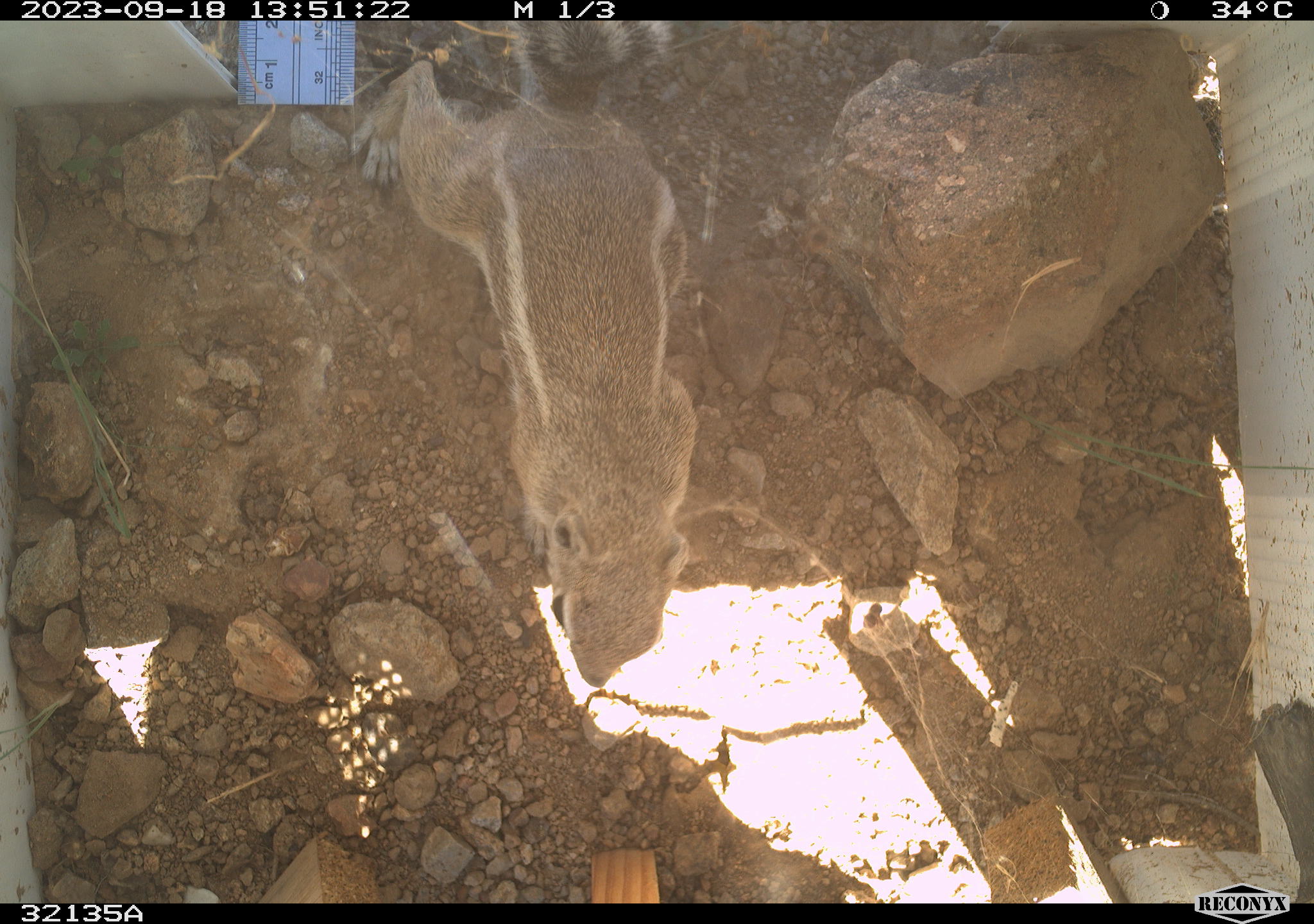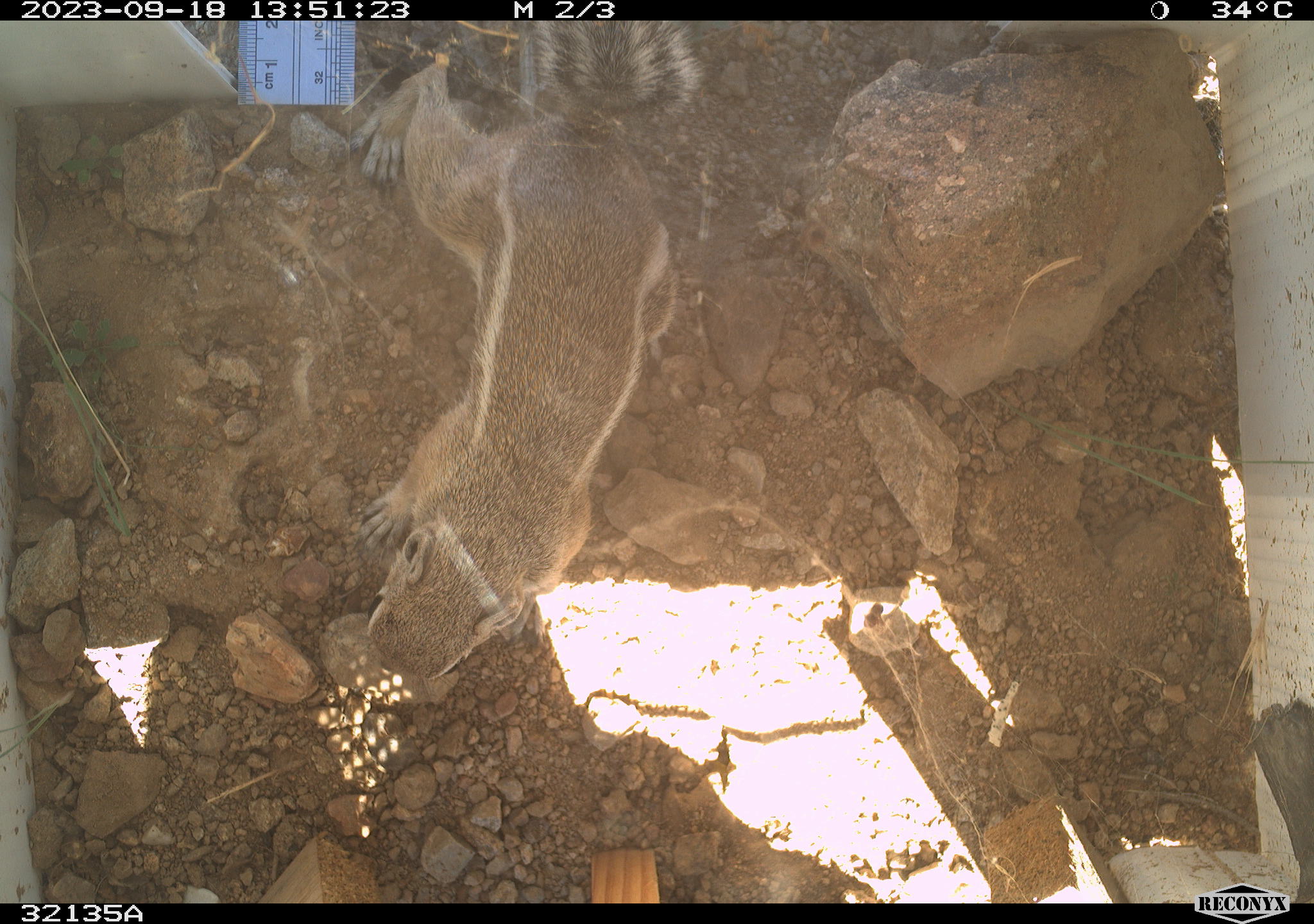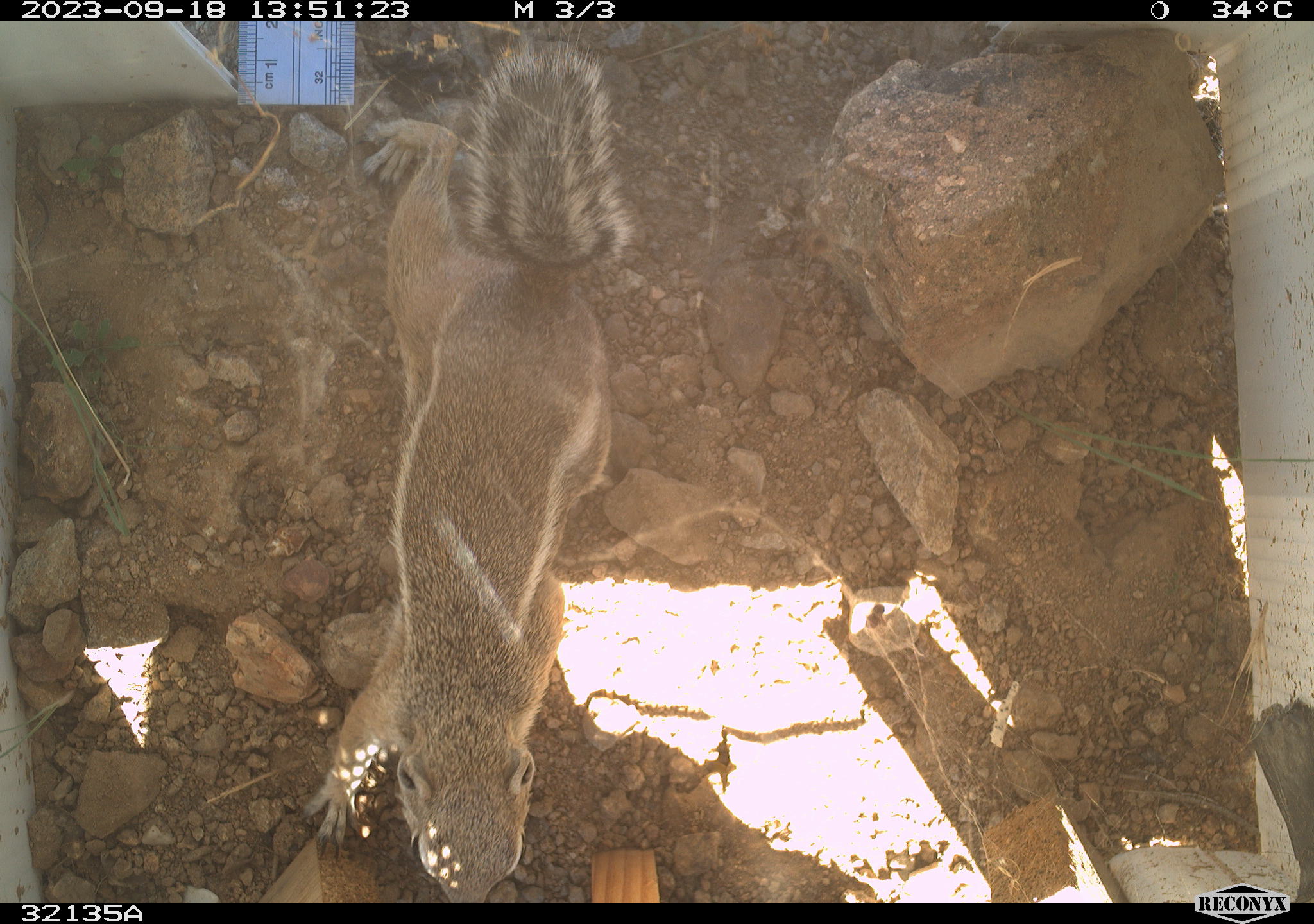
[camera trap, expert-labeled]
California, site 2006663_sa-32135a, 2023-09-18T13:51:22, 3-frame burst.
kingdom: Animalia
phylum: Chordata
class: Mammalia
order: Rodentia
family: Sciuridae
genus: Ammospermophilus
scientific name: Ammospermophilus leucurus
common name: white-tailed antelope squirrel